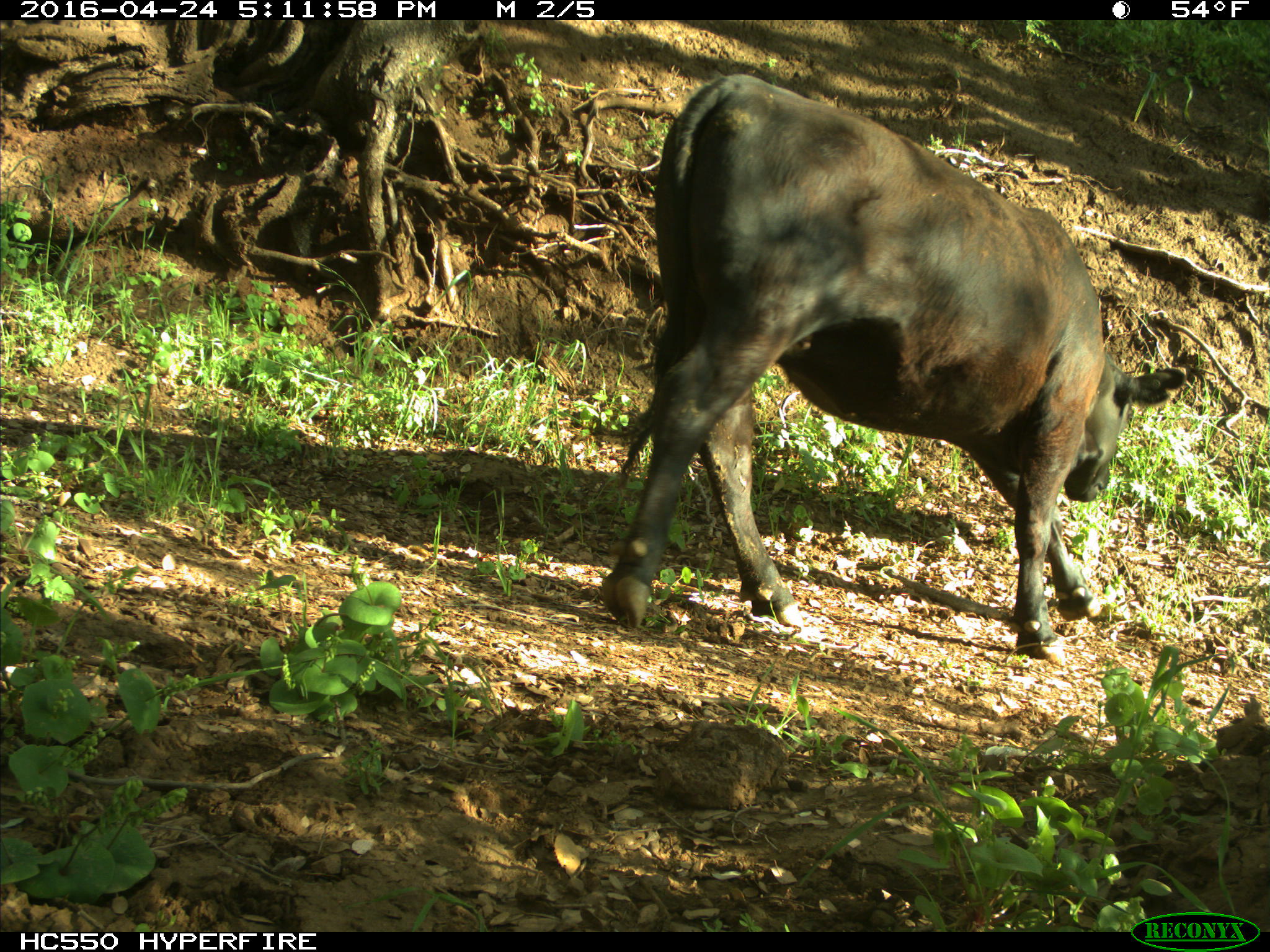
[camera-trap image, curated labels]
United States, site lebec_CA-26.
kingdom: Animalia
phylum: Chordata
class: Mammalia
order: Artiodactyla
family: Bovidae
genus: Bos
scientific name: Bos taurus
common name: domestic cow